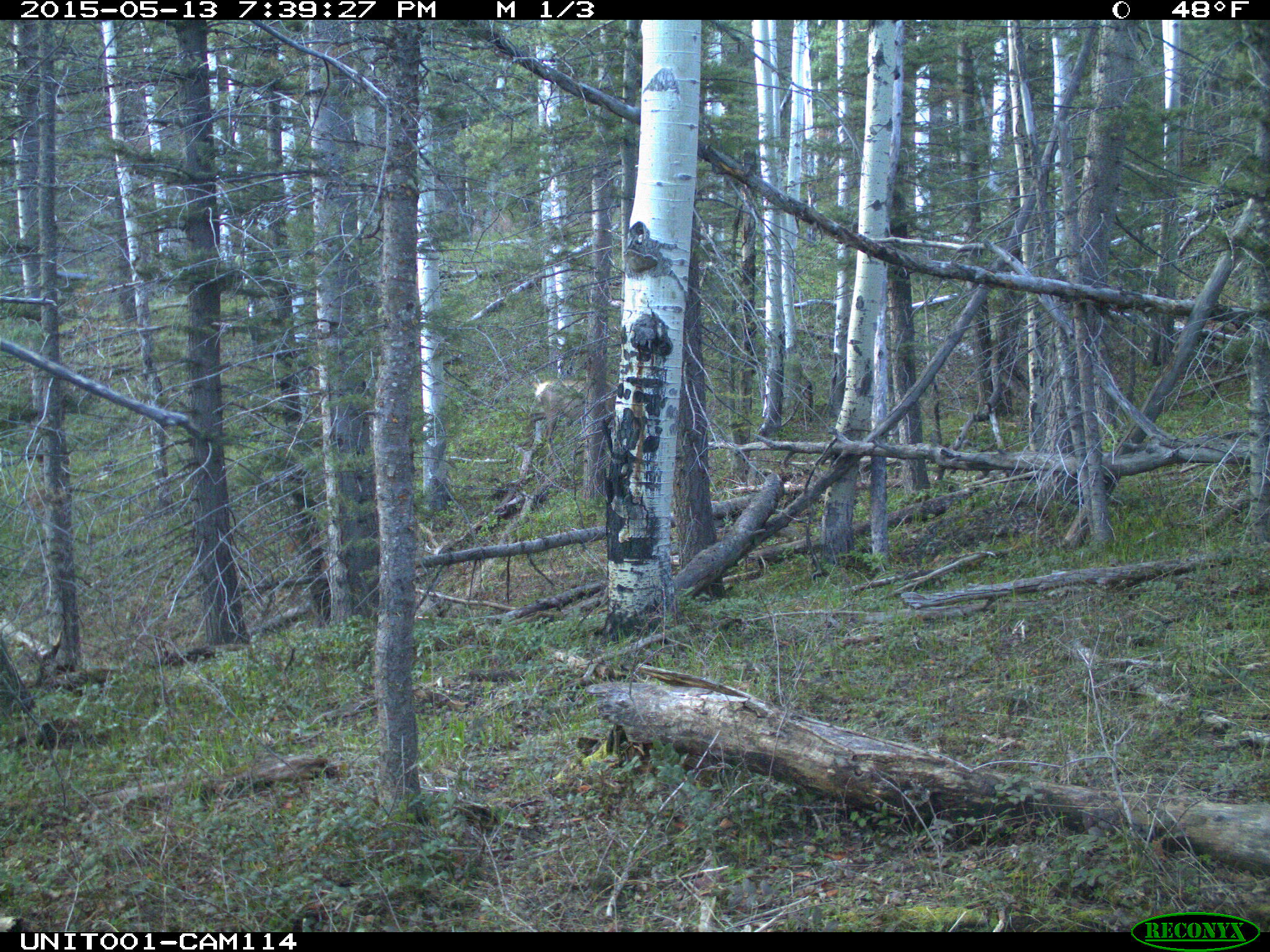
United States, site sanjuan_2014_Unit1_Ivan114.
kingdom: Animalia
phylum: Chordata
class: Mammalia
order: Artiodactyla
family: Cervidae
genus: Cervus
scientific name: Cervus elaphus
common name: red deer